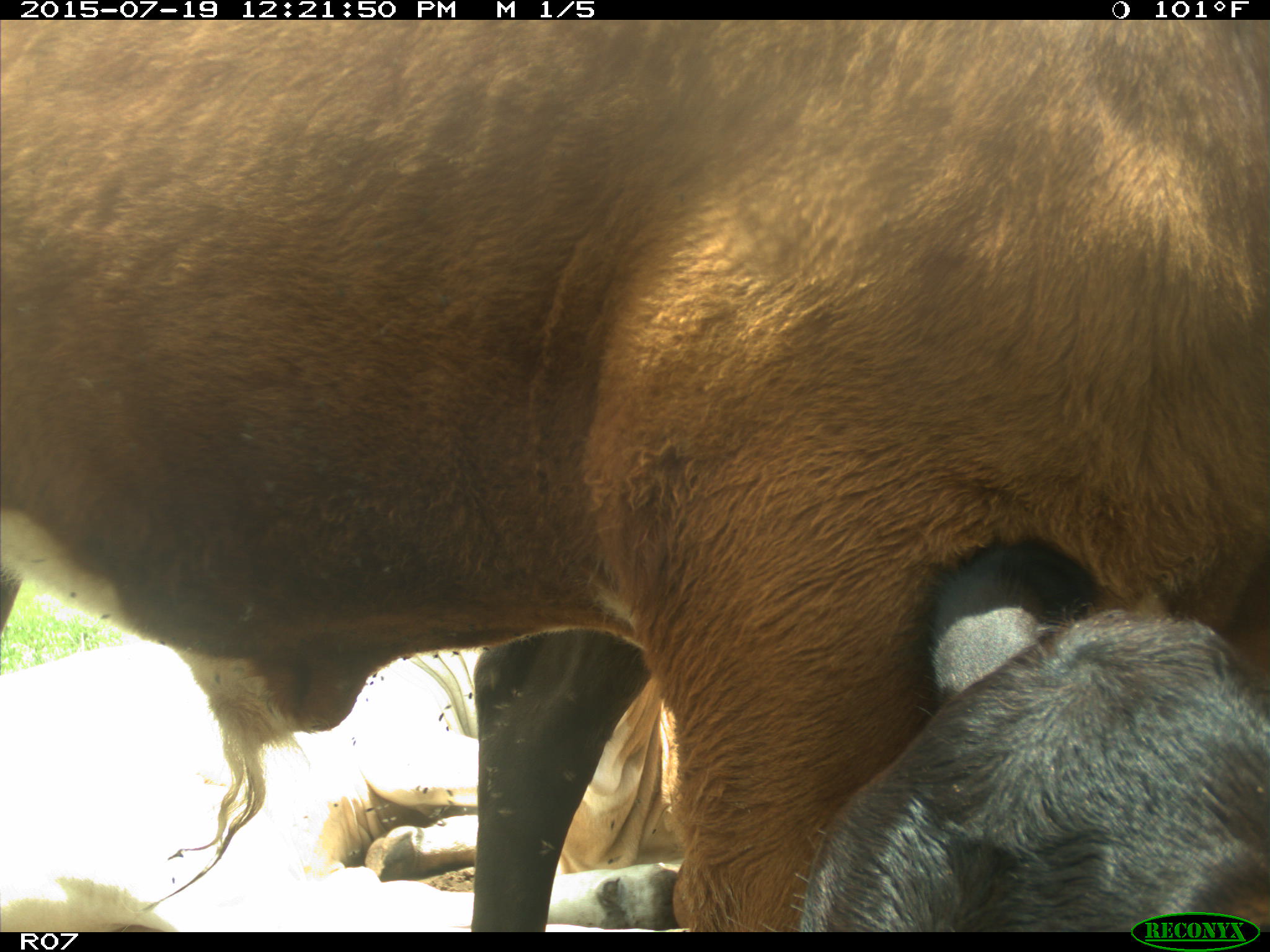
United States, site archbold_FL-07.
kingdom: Animalia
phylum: Chordata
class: Mammalia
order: Artiodactyla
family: Bovidae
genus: Bos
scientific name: Bos taurus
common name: domestic cow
Bos taurus (domestic cow).